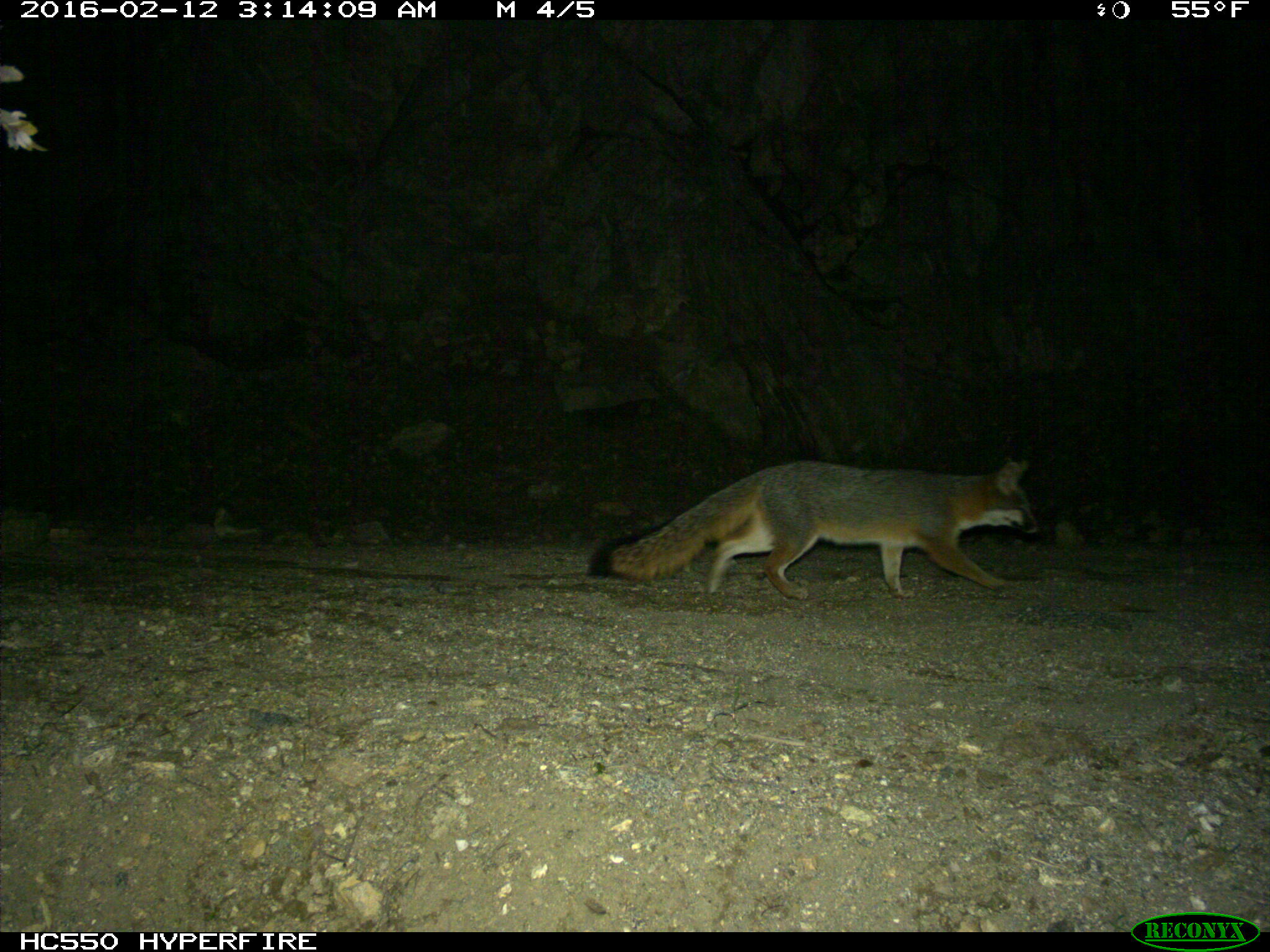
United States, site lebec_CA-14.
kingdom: Animalia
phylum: Chordata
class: Mammalia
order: Carnivora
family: Canidae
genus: Urocyon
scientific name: Urocyon cinereoargenteus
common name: gray fox